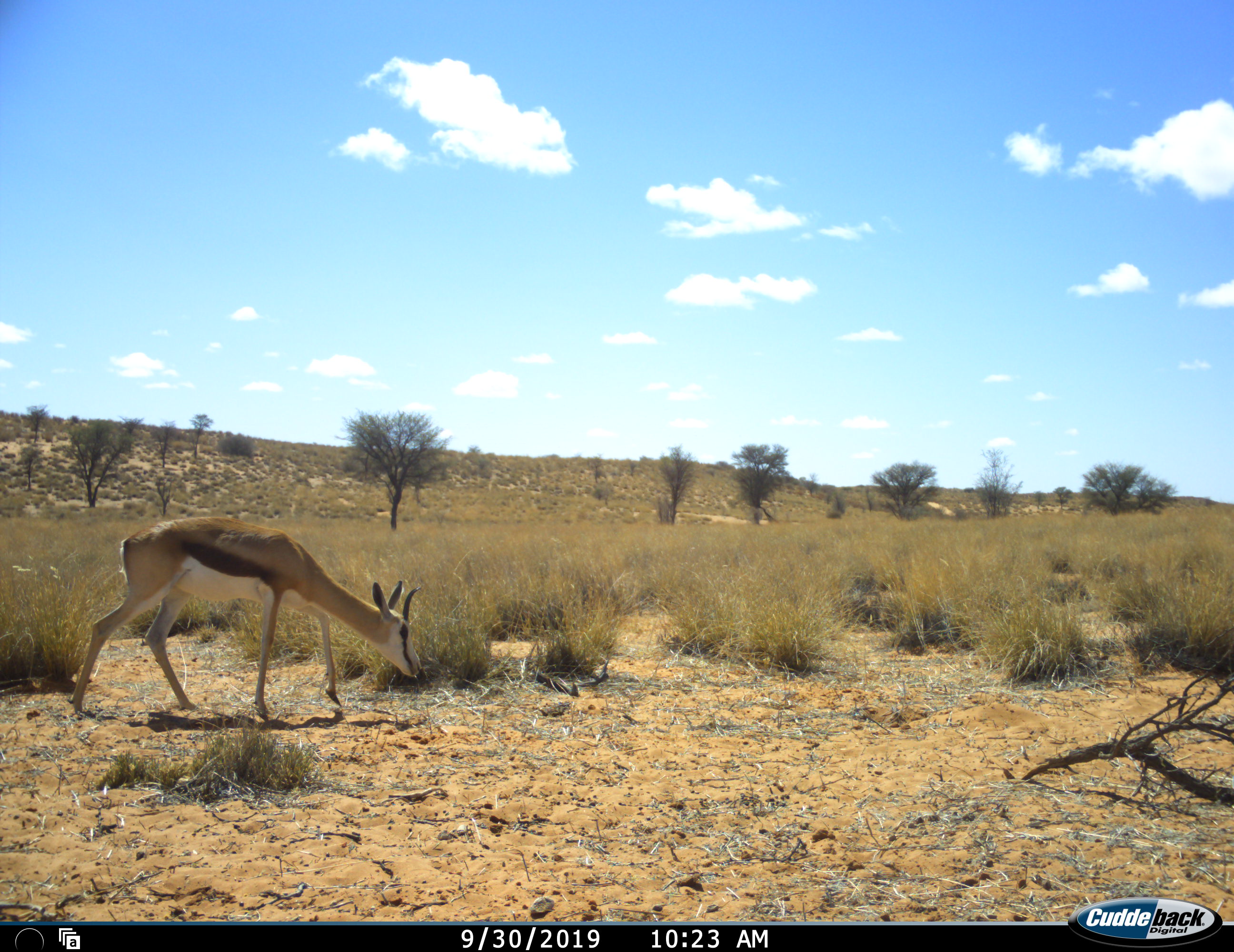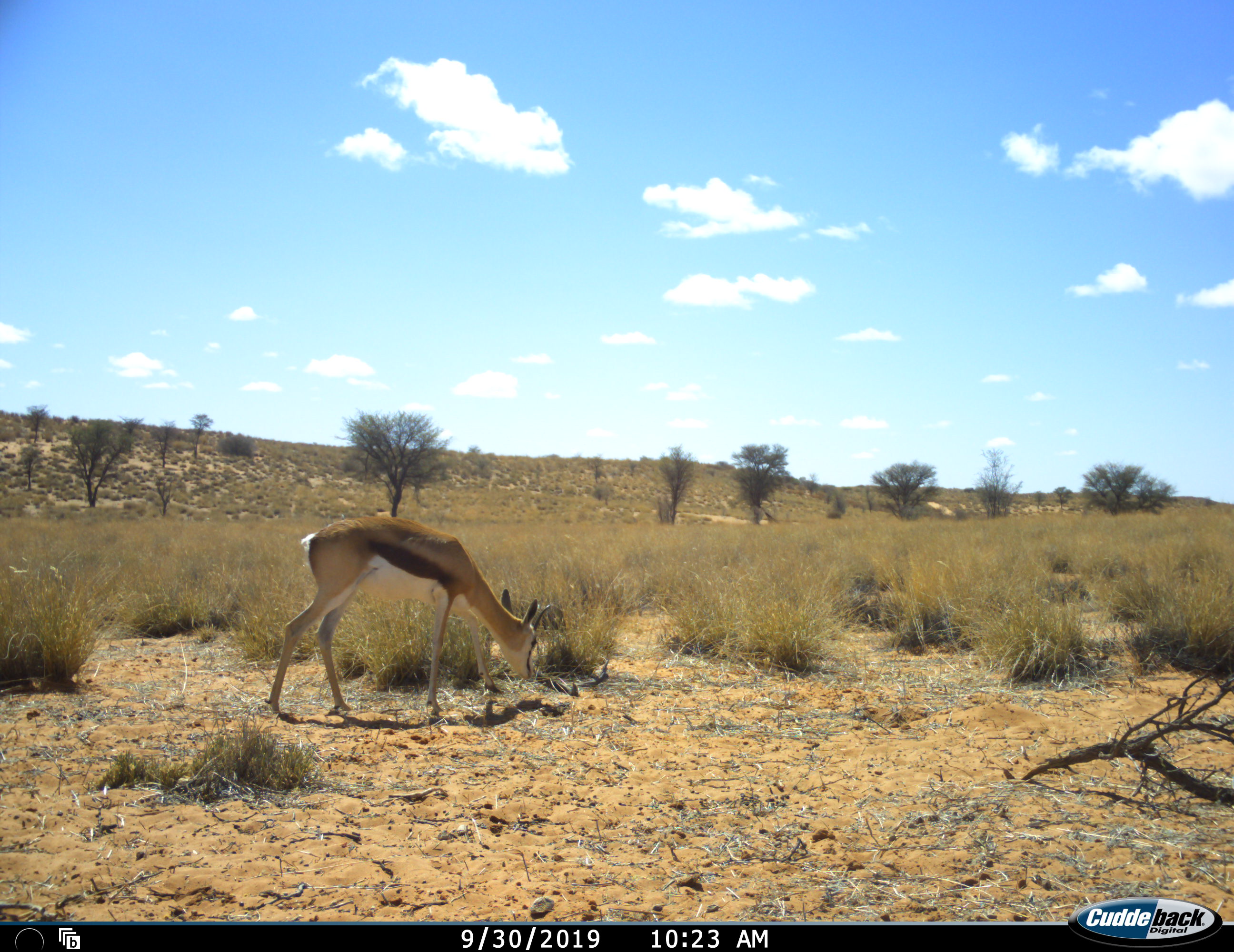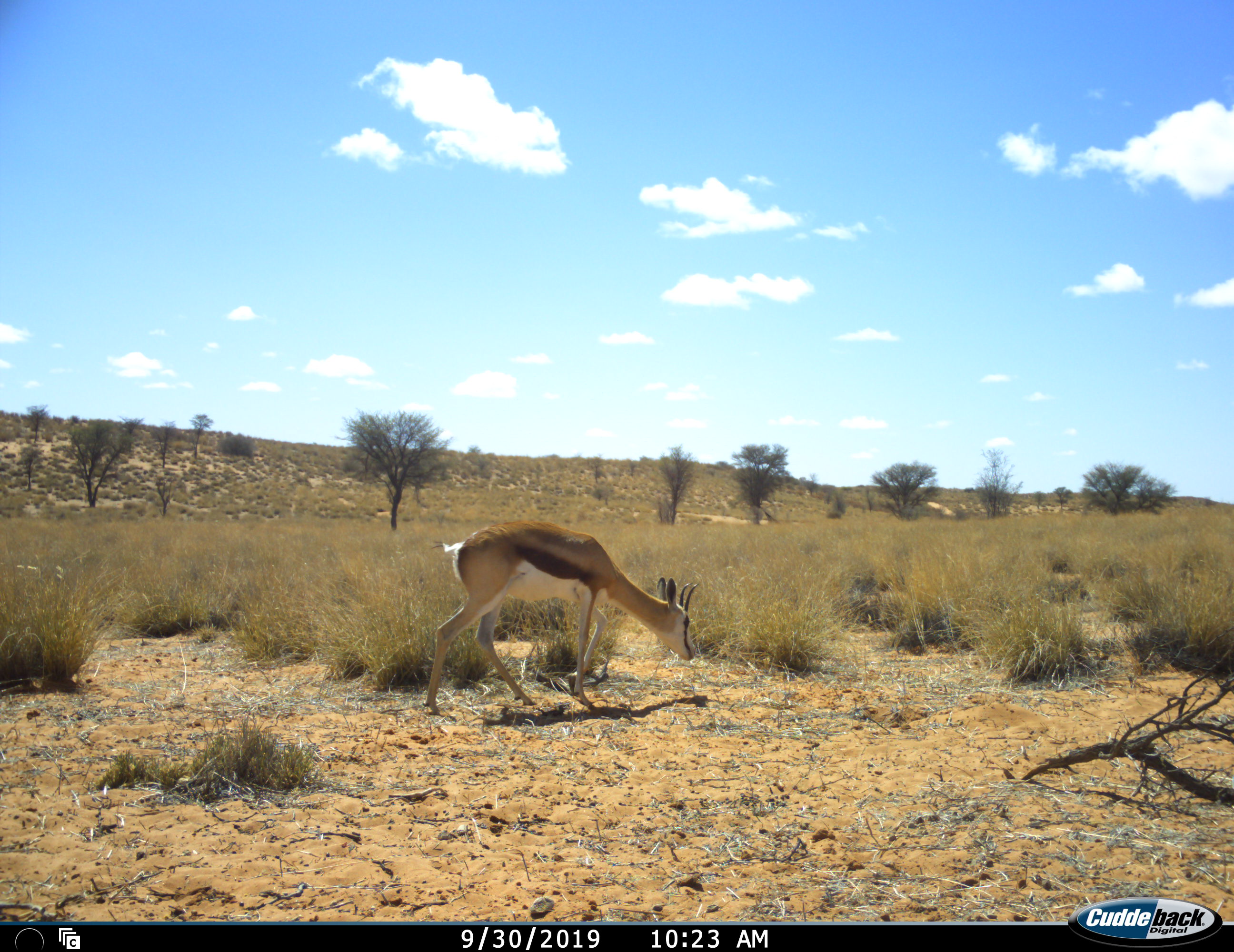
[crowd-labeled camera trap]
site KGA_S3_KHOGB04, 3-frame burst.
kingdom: Animalia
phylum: Chordata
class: Mammalia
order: Artiodactyla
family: Bovidae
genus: Antidorcas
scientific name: Antidorcas marsupialis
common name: springbok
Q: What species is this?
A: Springbok (Antidorcas marsupialis).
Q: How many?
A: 1.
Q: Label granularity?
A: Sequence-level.